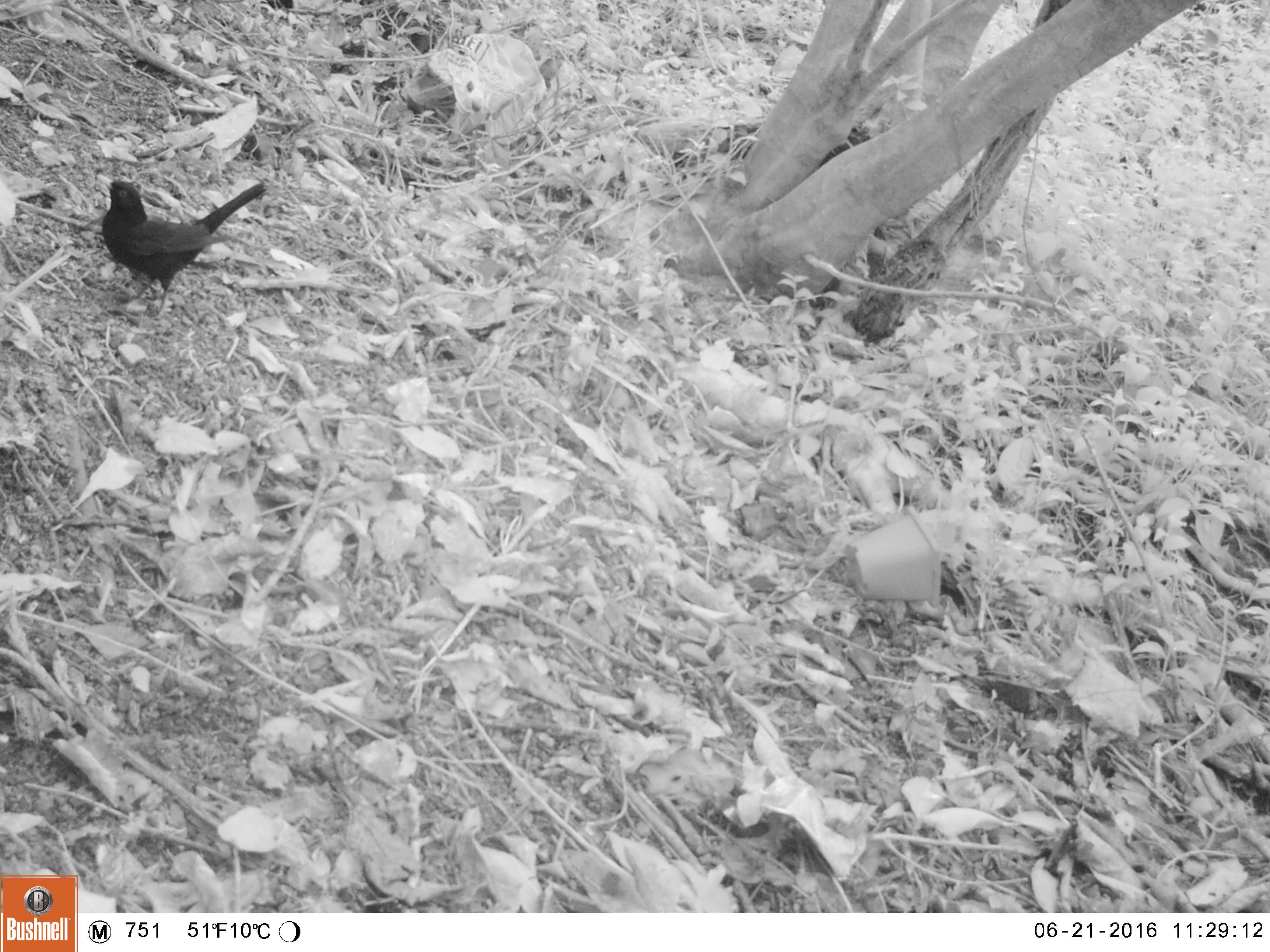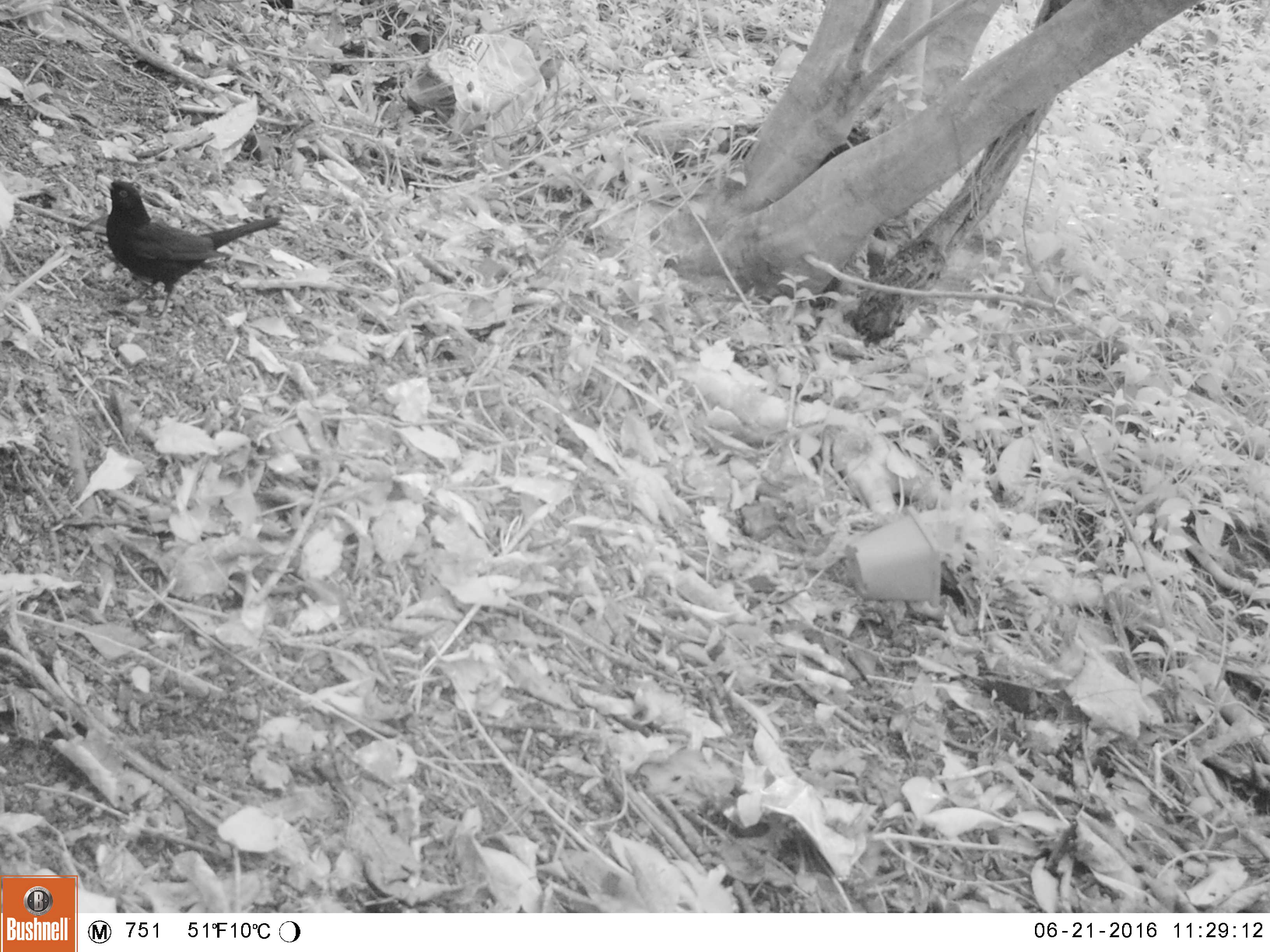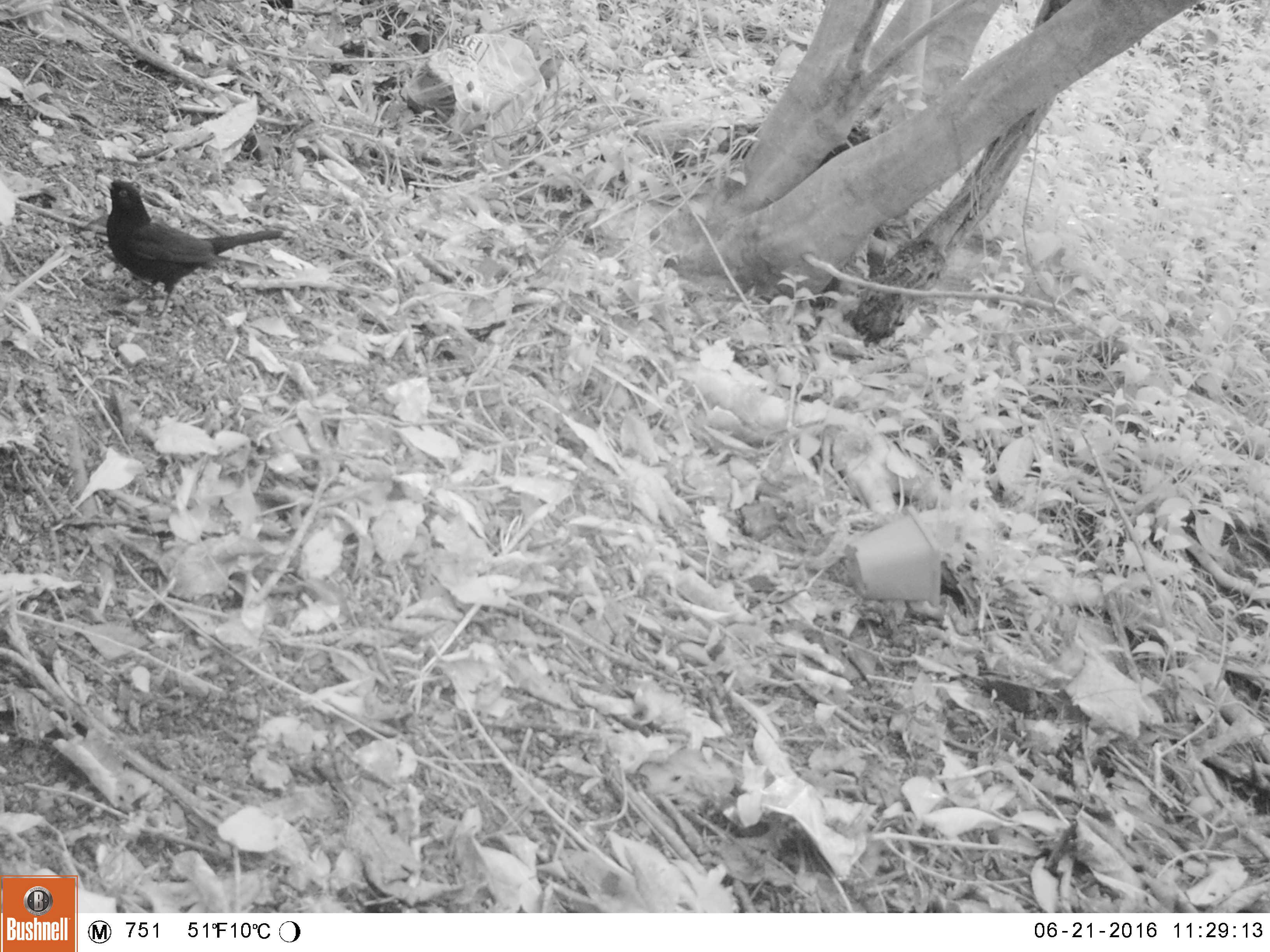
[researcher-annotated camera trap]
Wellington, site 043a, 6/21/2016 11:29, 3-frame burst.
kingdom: Animalia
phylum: Chordata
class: Aves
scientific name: Aves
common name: bird